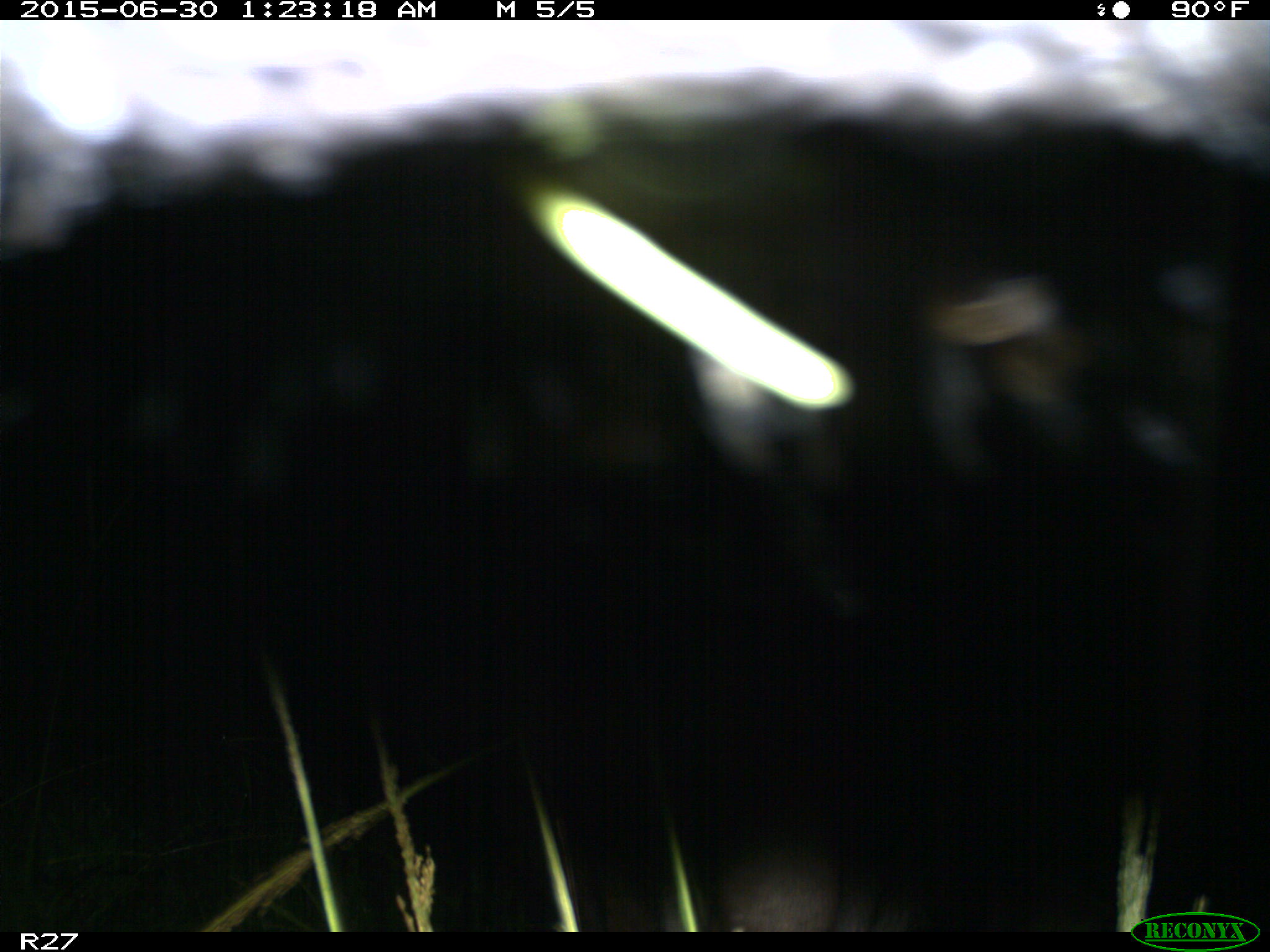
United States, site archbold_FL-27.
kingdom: Animalia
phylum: Chordata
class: Mammalia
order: Artiodactyla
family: Bovidae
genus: Bos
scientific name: Bos taurus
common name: domestic cow